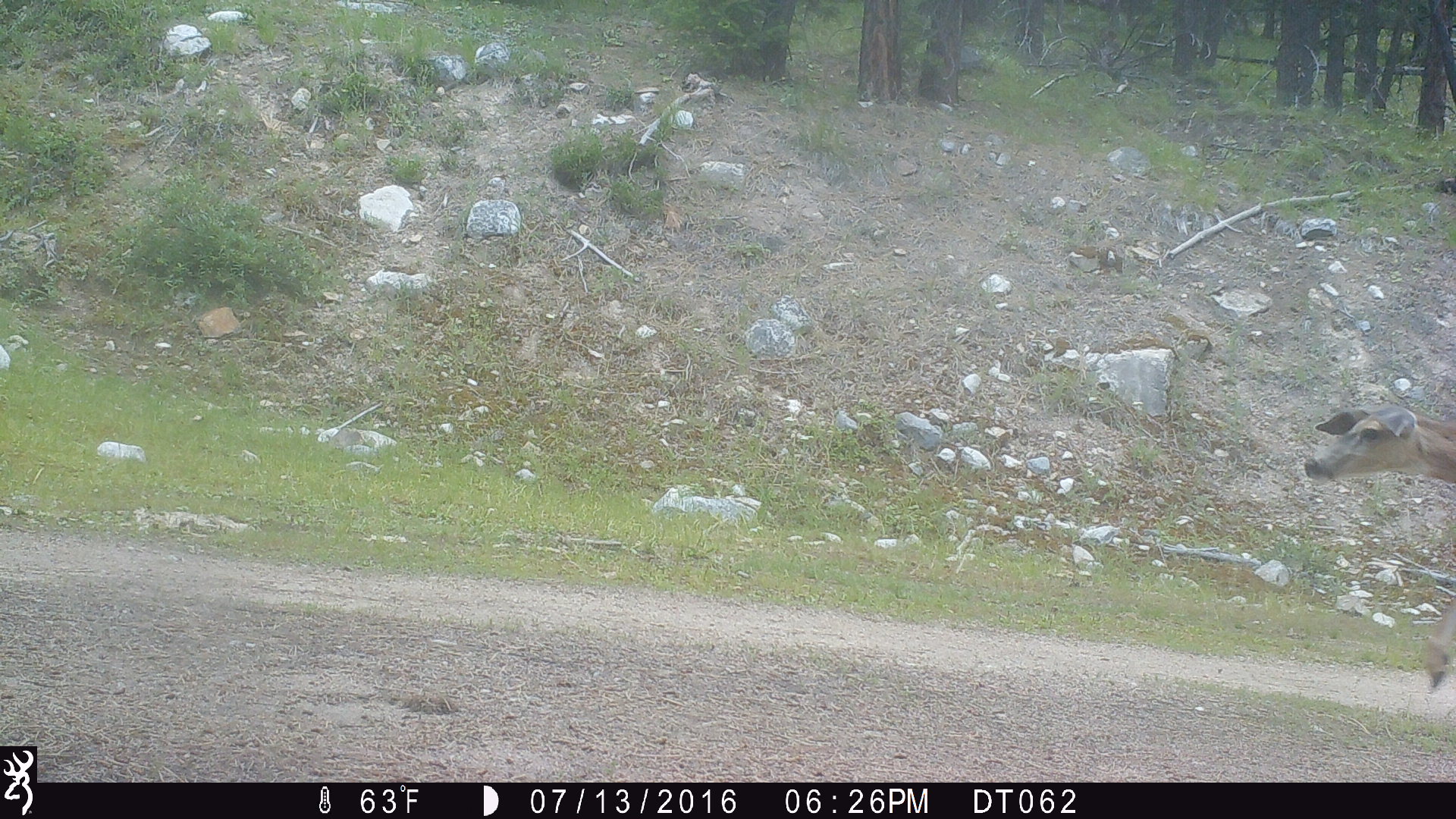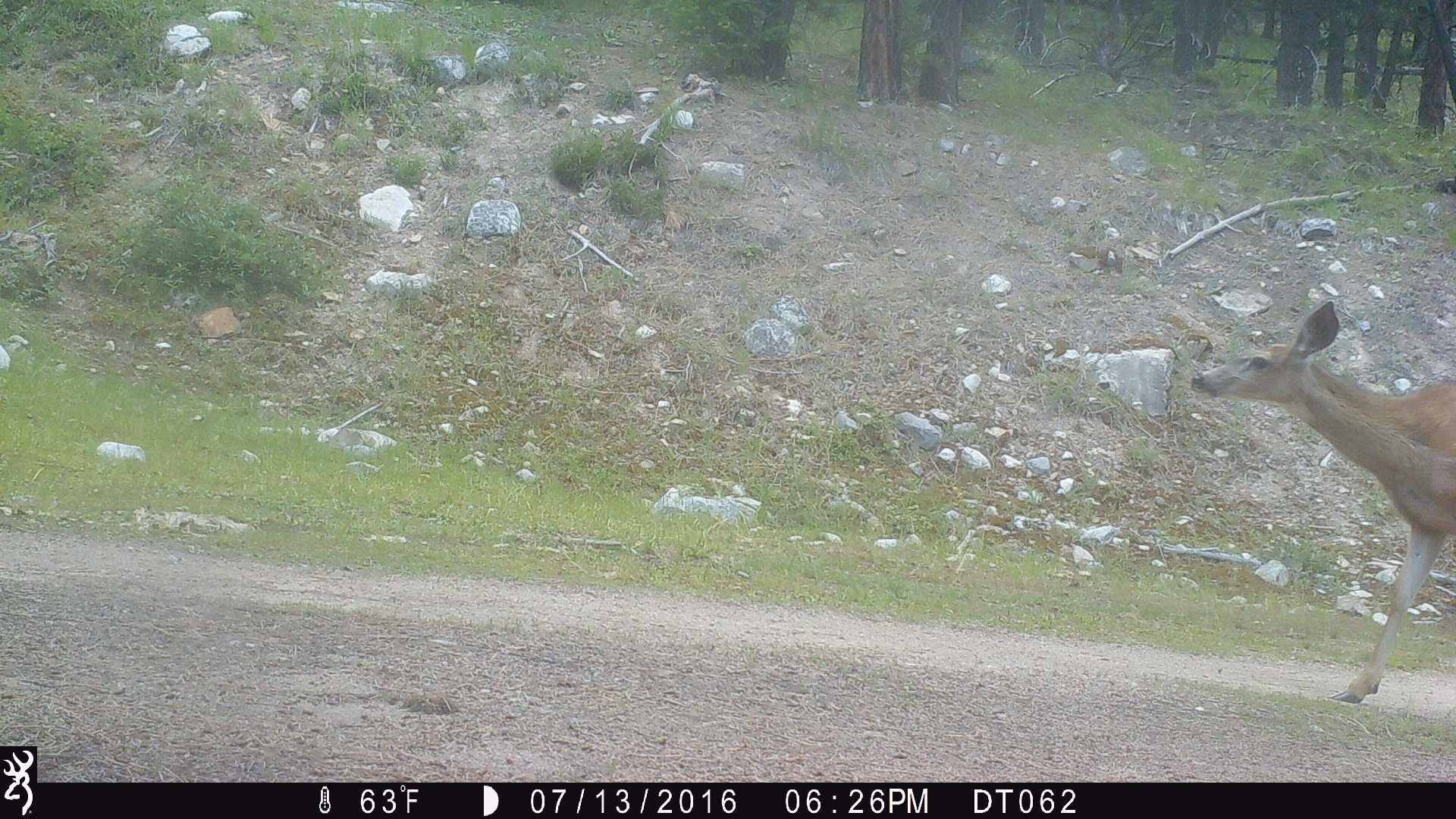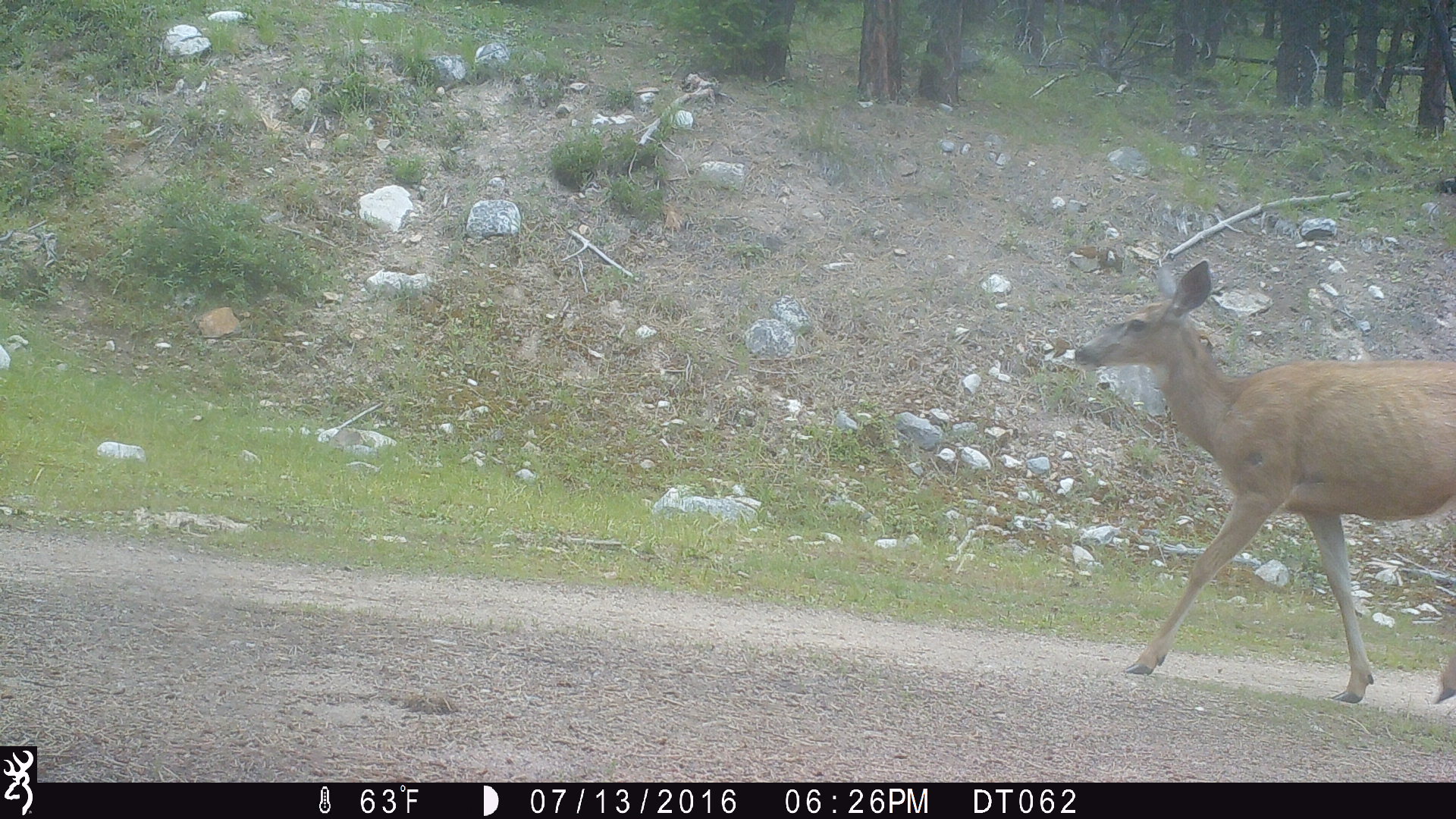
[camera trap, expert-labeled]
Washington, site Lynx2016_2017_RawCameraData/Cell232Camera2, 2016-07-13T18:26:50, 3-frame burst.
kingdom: Animalia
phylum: Chordata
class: Mammalia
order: Artiodactyla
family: Cervidae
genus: Odocoileus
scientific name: Odocoileus hemionus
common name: mule deer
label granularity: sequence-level